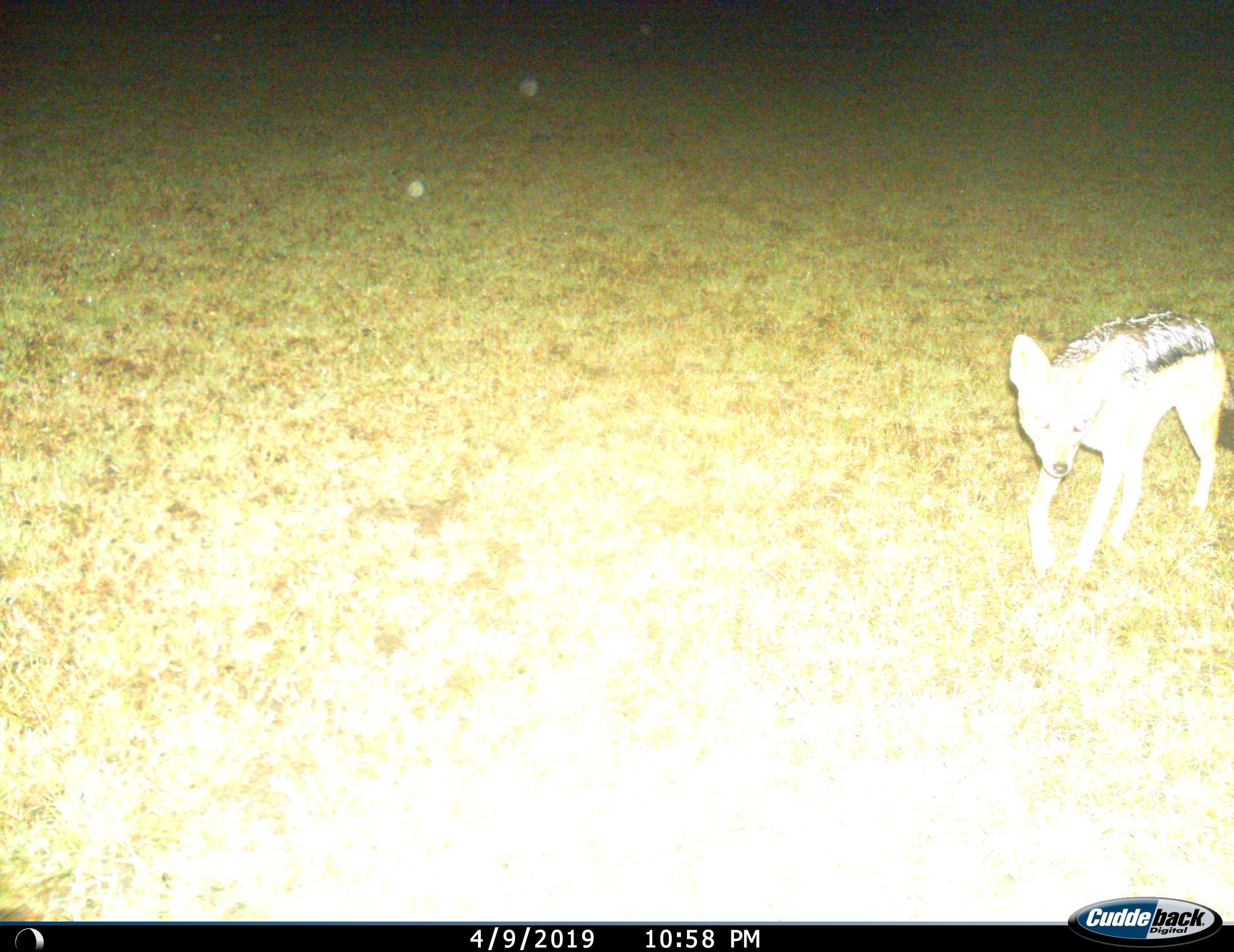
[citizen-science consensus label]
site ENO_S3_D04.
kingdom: Animalia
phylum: Chordata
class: Mammalia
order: Carnivora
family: Canidae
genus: Lupulella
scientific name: Lupulella mesomelas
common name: black-backed jackal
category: jackalblackbacked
Jackalblackbacked (black-backed jackal) (Lupulella mesomelas), count 1. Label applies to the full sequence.